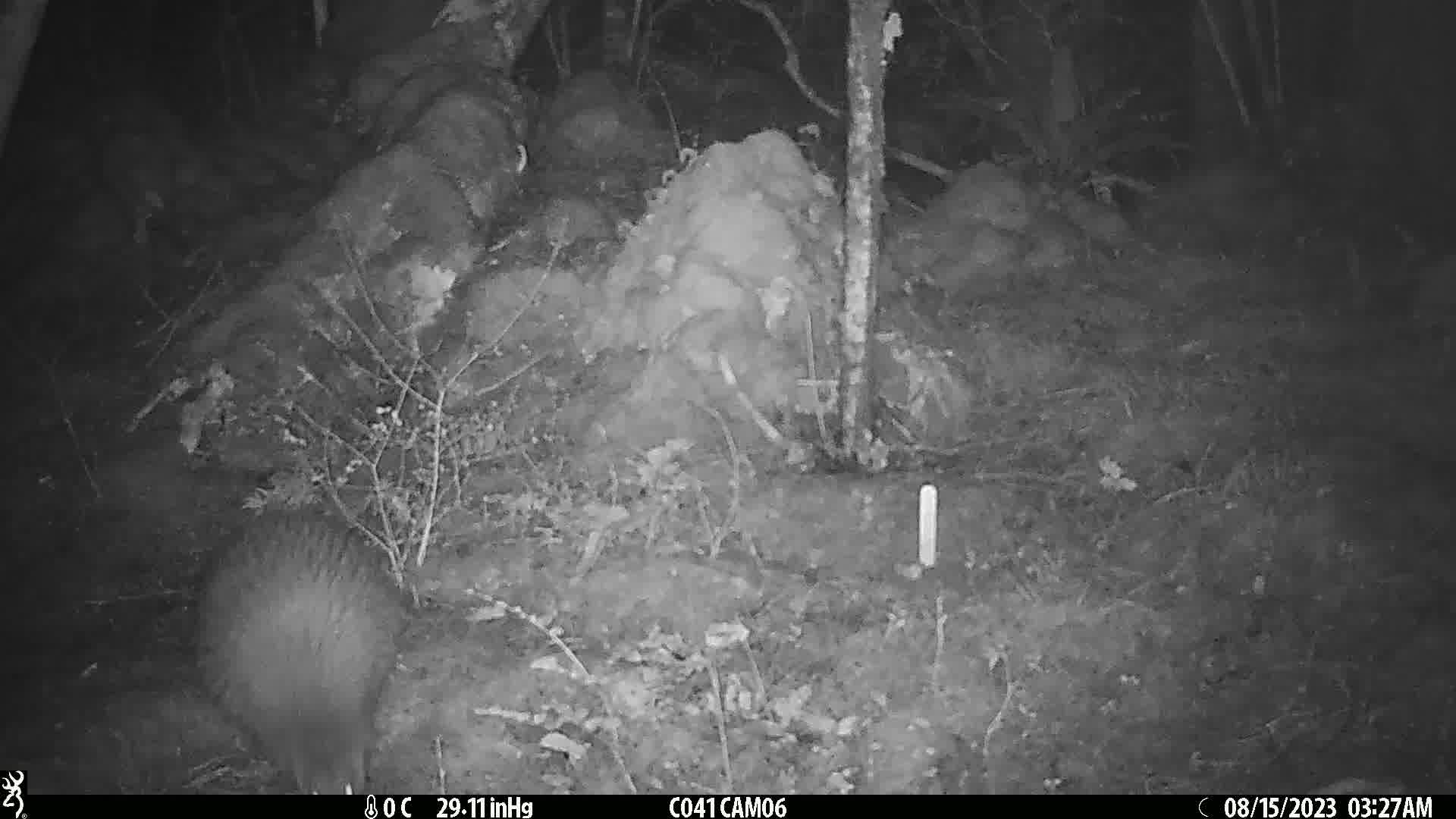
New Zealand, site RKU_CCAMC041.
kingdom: Animalia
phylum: Chordata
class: Aves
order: Apterygiformes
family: Apterygidae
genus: Apteryx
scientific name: Apteryx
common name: kiwi